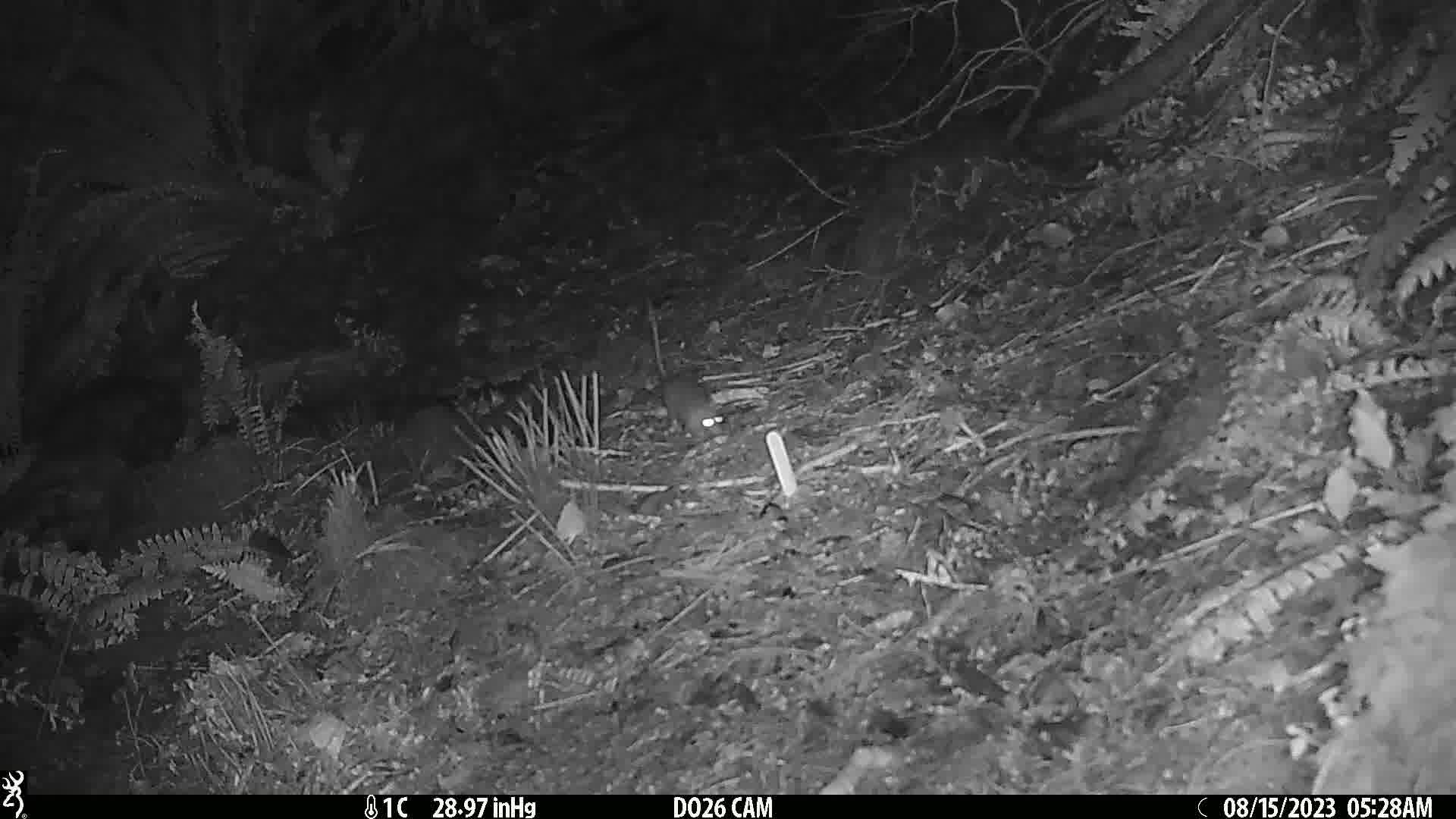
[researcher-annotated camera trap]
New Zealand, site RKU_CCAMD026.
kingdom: Animalia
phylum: Chordata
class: Mammalia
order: Rodentia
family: Muridae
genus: Rattus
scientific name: Rattus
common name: rat